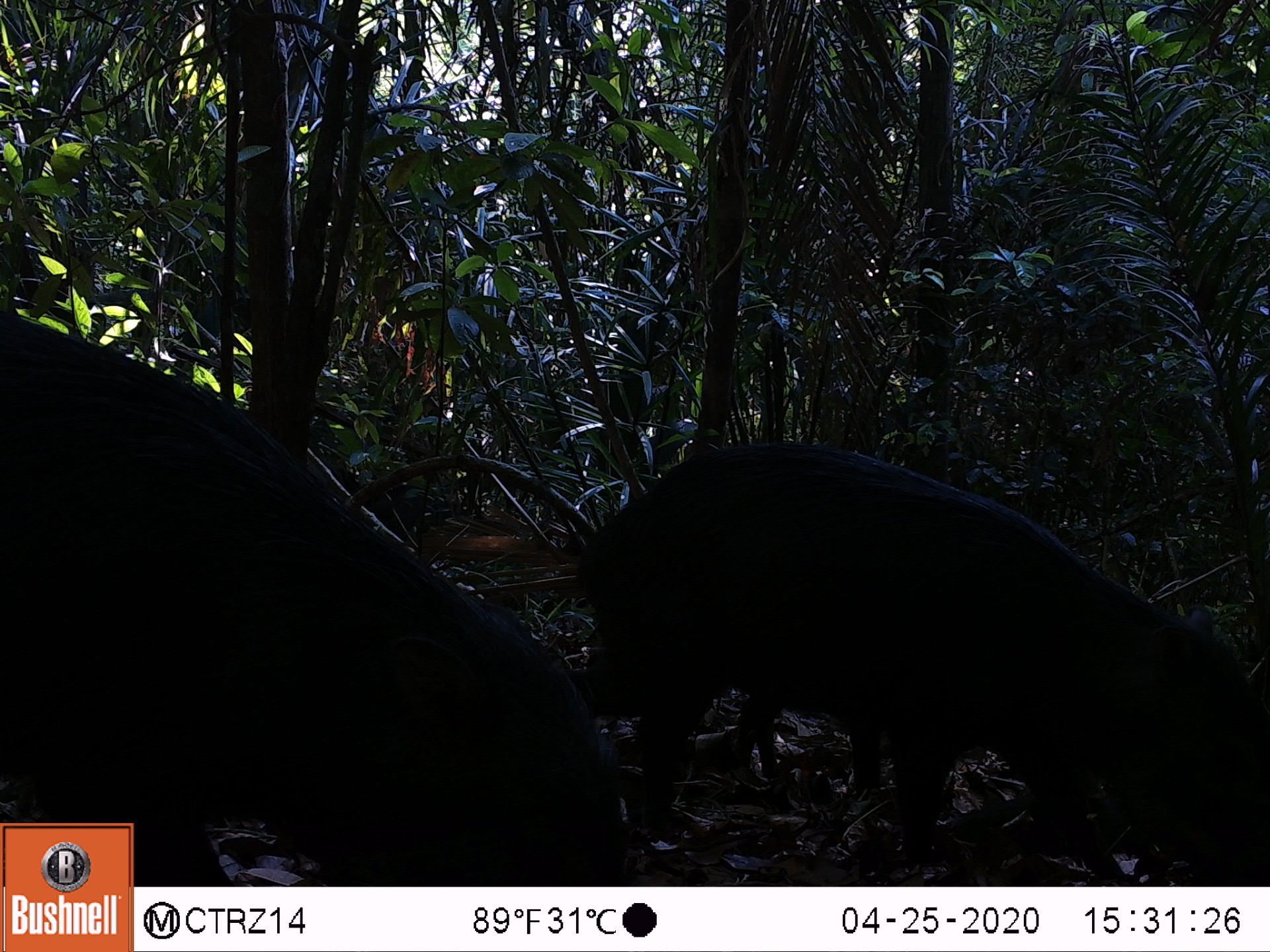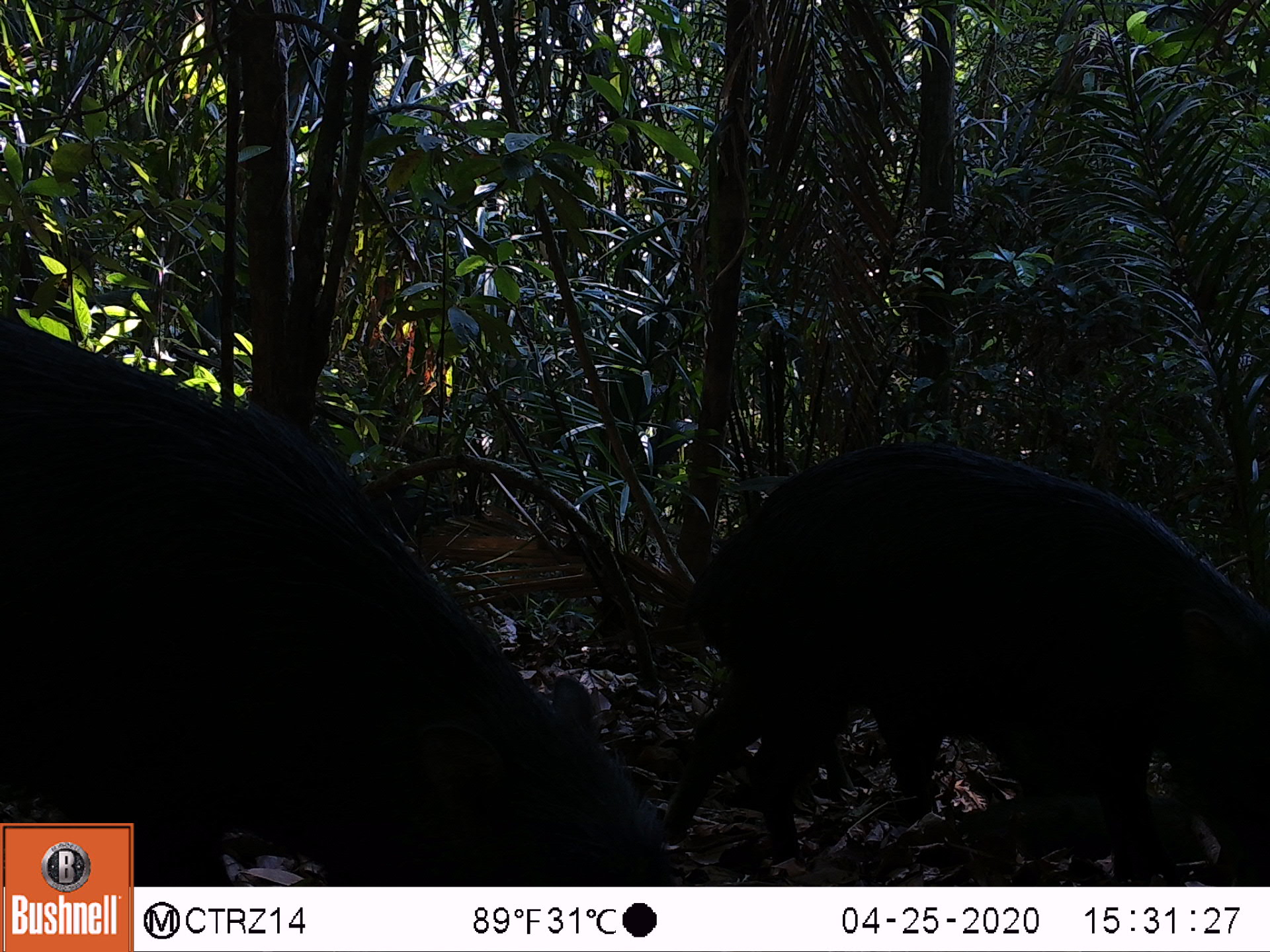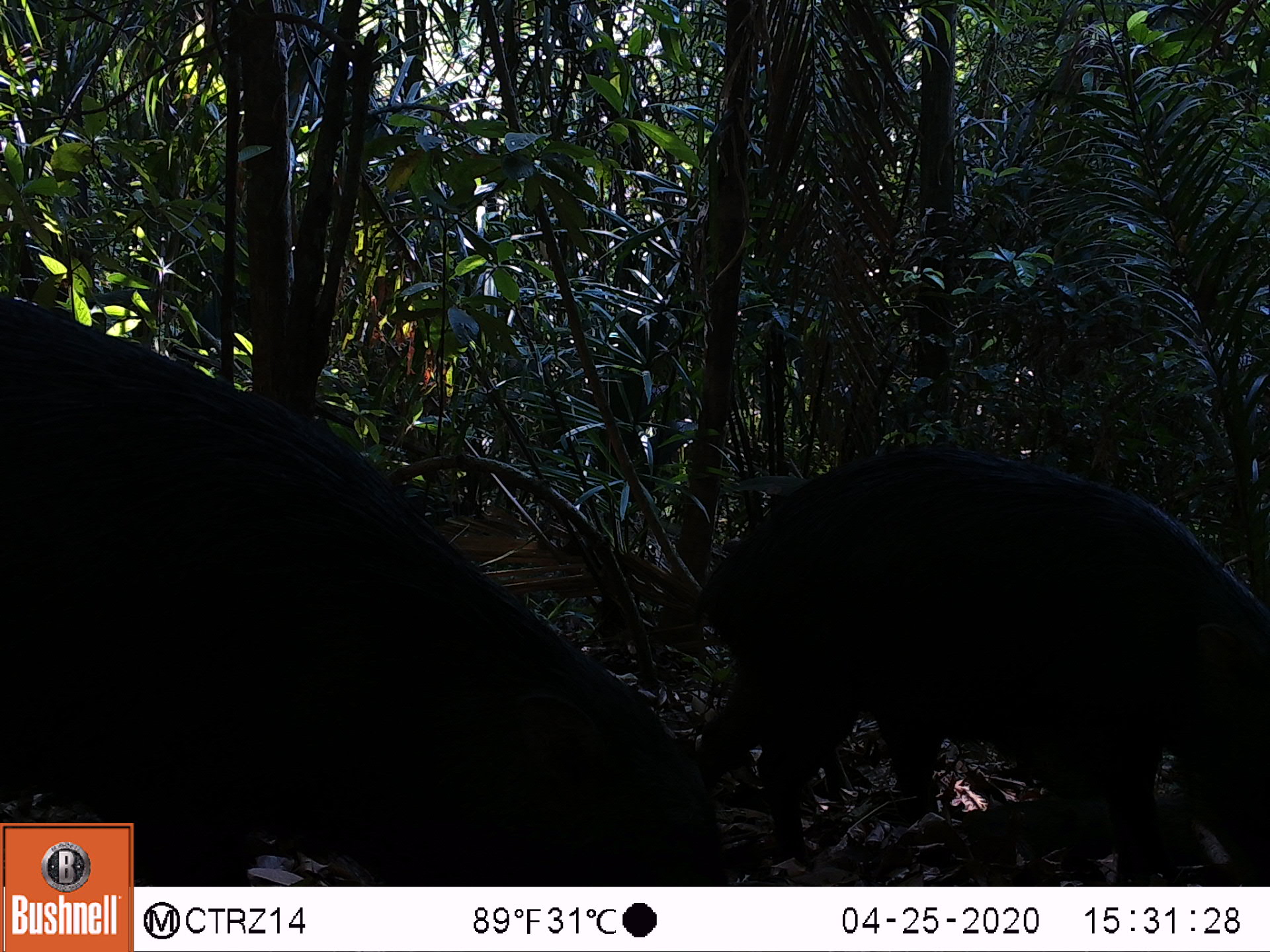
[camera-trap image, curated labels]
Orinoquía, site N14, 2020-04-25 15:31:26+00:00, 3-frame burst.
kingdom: Animalia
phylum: Chordata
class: Mammalia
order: Artiodactyla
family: Tayassuidae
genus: Tayassu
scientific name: Tayassu pecari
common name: white-lipped peccary